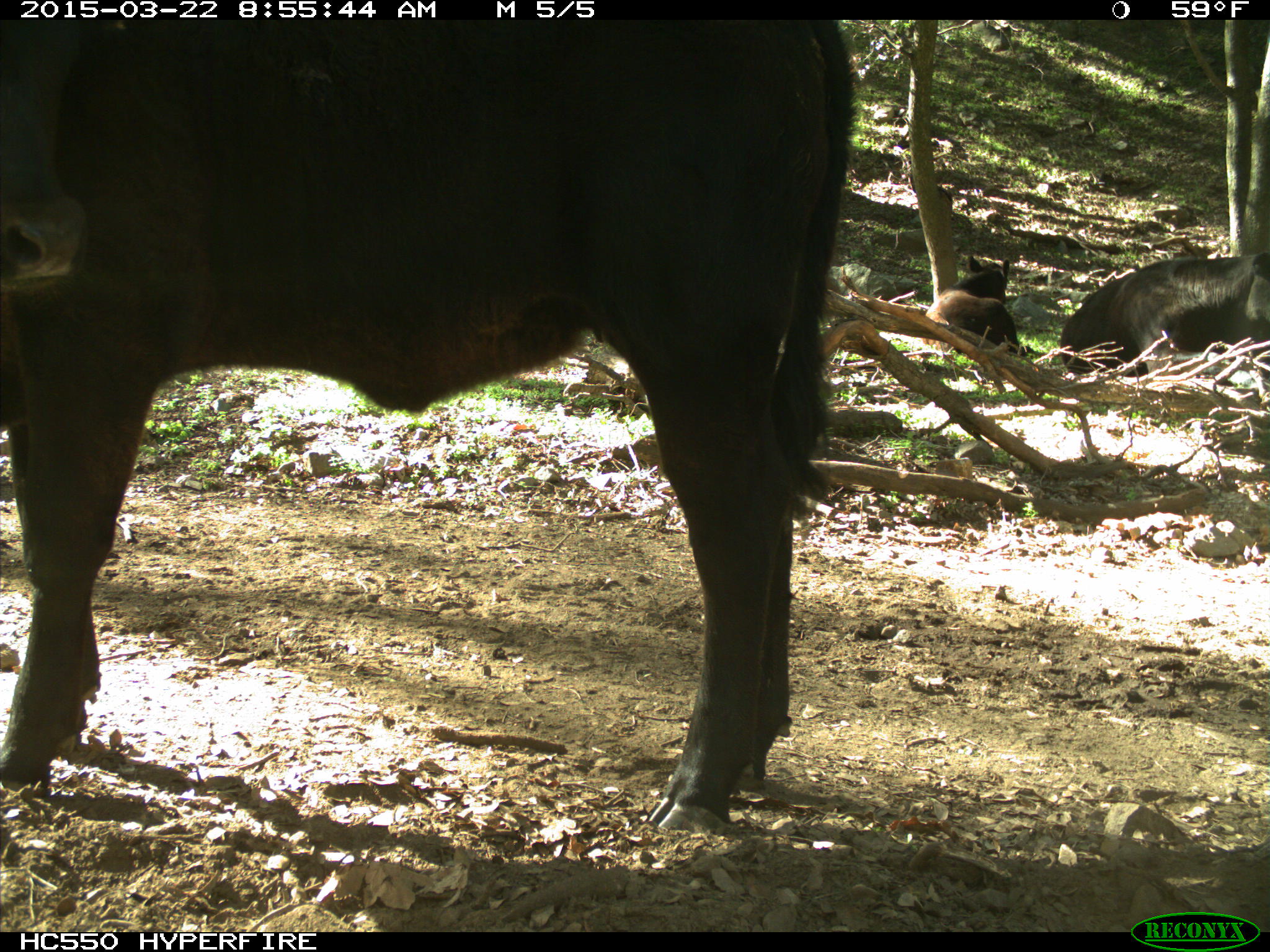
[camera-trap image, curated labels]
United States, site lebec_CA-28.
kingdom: Animalia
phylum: Chordata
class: Mammalia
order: Artiodactyla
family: Bovidae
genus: Bos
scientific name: Bos taurus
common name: domestic cow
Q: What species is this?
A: Bos taurus (domestic cow).